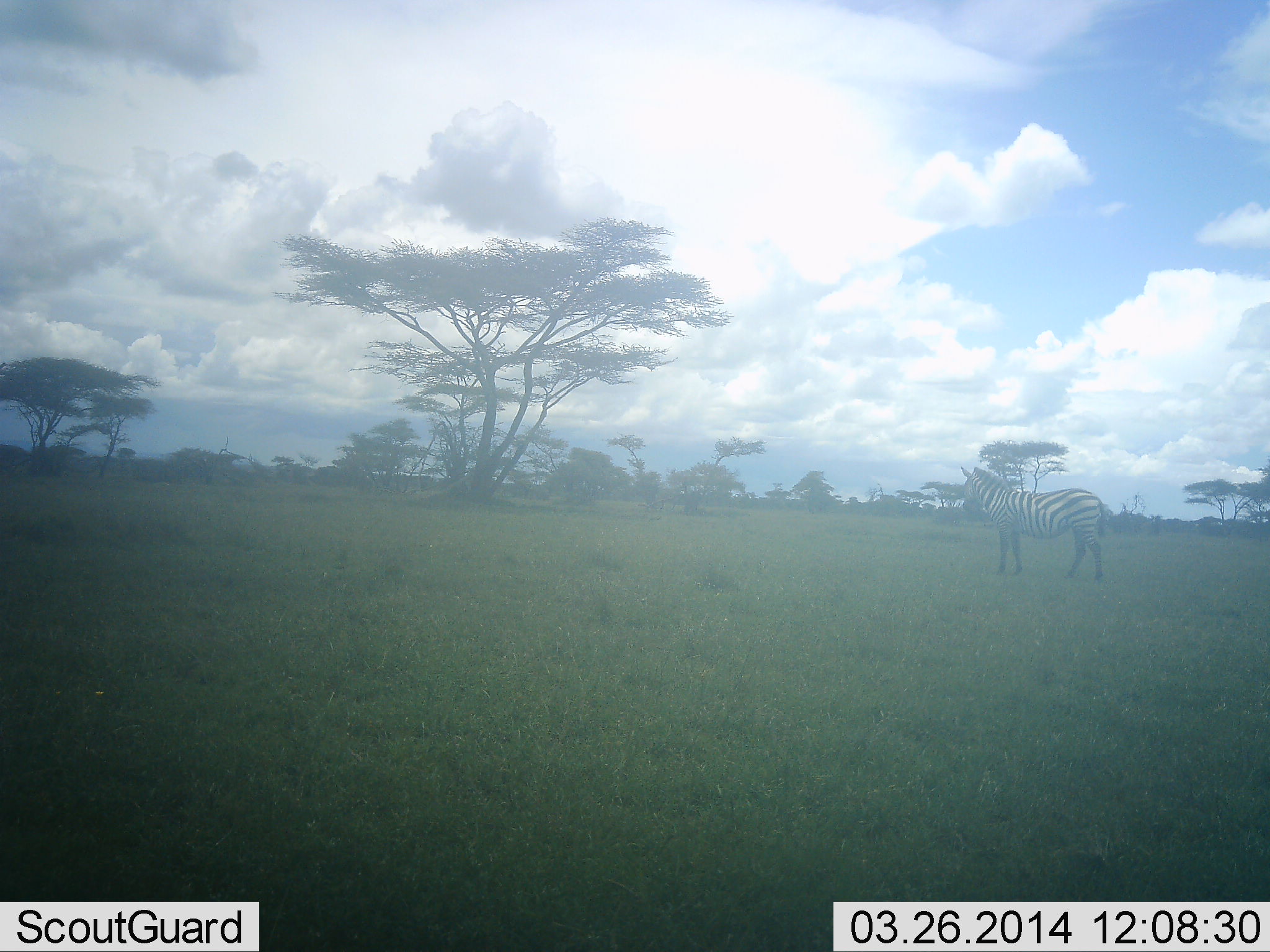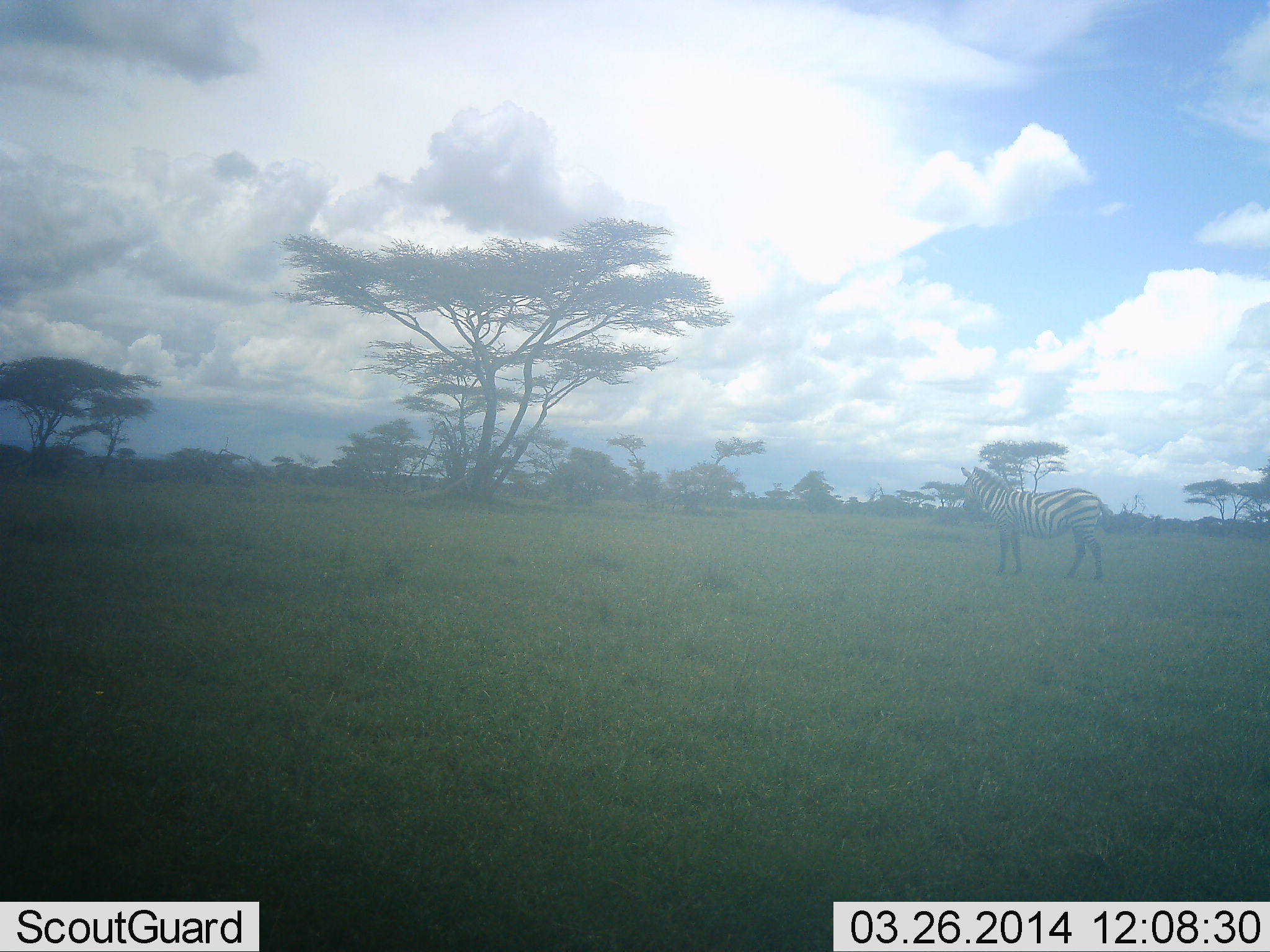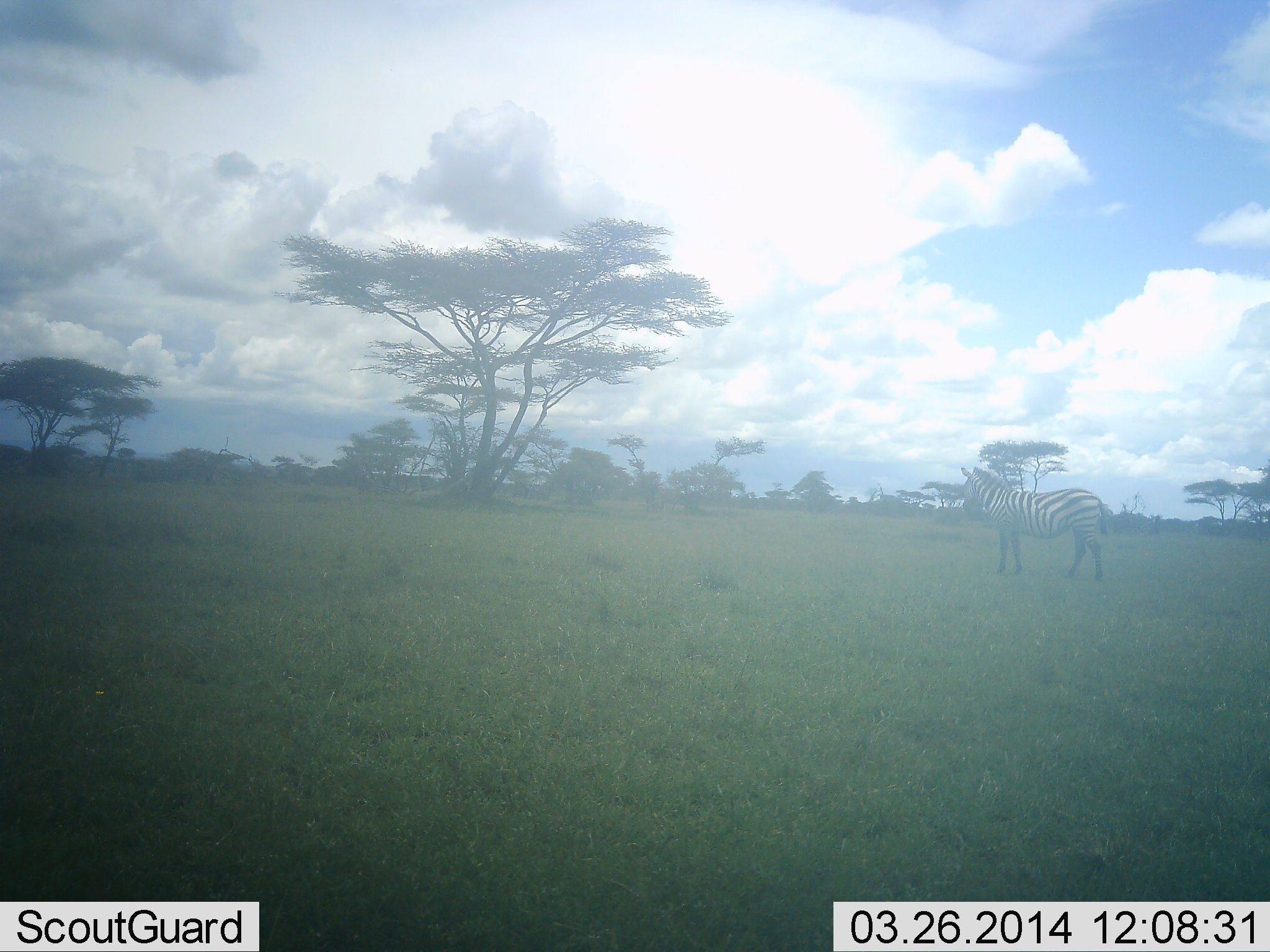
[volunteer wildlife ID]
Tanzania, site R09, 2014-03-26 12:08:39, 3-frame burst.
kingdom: Animalia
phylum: Chordata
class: Mammalia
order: Perissodactyla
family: Equidae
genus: Equus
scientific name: Equus quagga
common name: plains zebra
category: zebra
Zebra (plains zebra) (Equus quagga), count 1. Behavior (volunteer vote fractions): standing 90%, resting 0%, moving 10%, interacting 0%. Young present (vote fraction): 0%. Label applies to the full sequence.